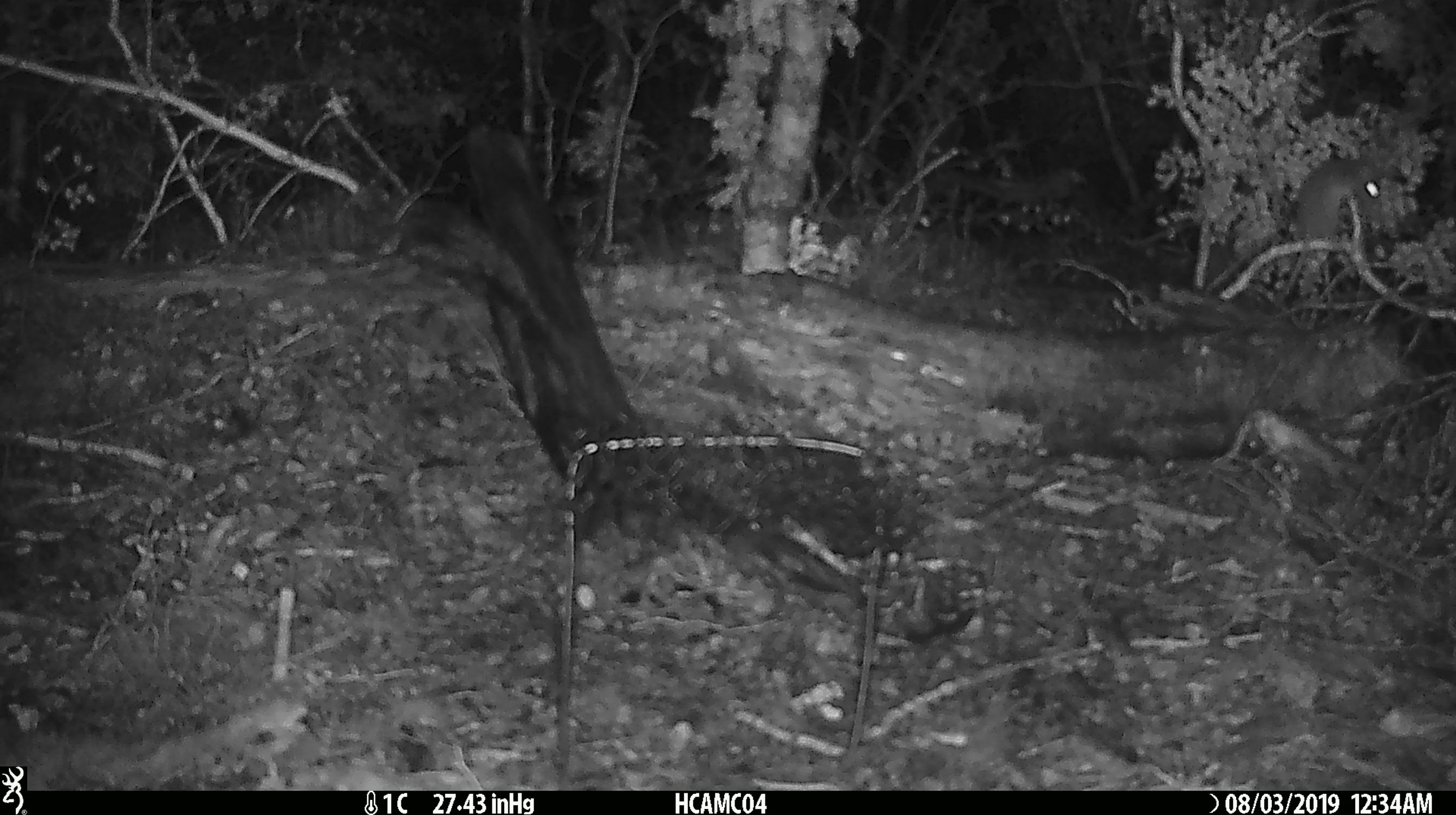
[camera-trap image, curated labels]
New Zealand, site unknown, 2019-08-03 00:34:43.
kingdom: Animalia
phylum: Chordata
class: Mammalia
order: Rodentia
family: Muridae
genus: Mus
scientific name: Mus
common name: mouse